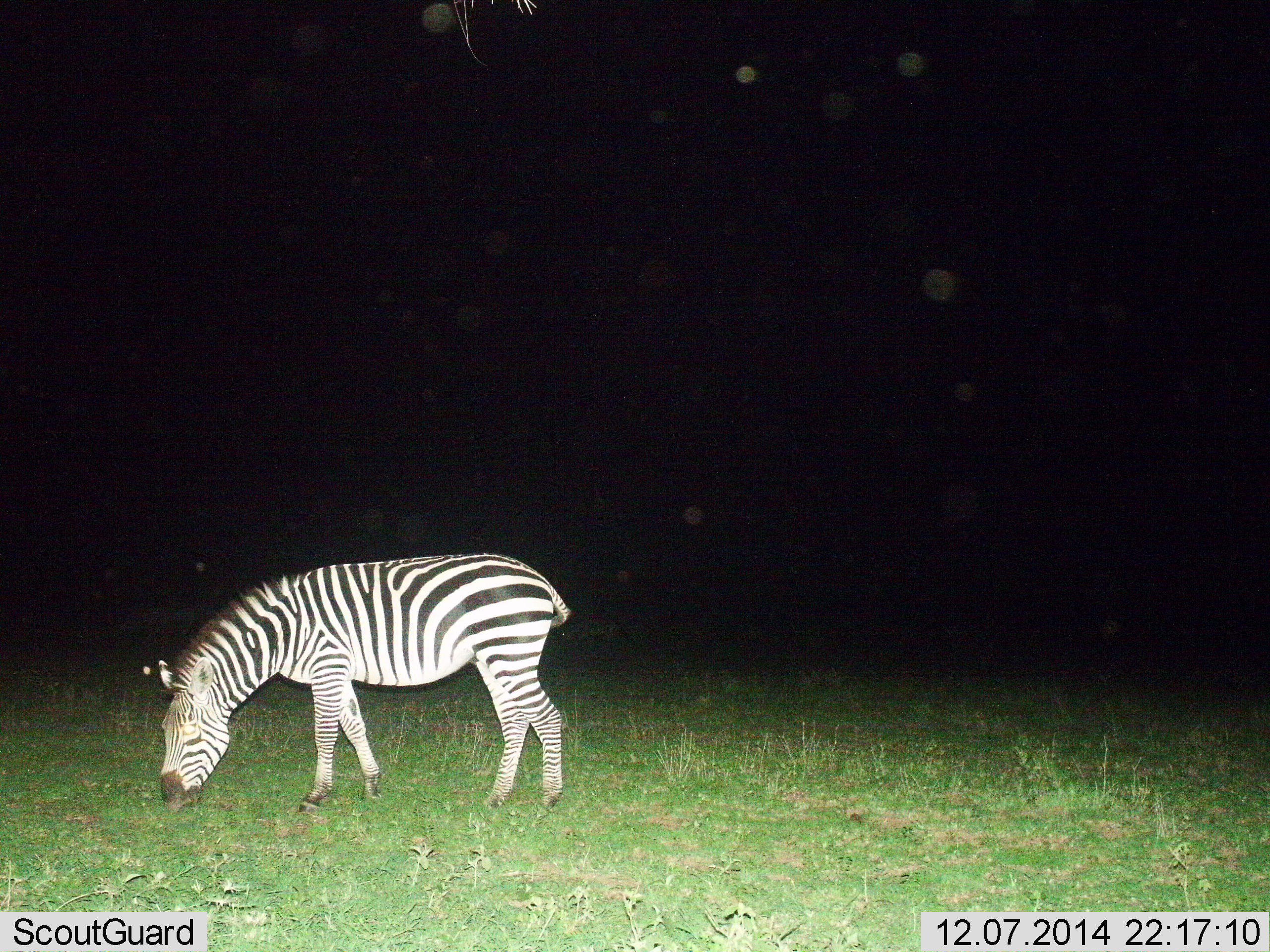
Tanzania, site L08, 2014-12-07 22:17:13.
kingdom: Animalia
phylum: Chordata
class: Mammalia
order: Perissodactyla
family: Equidae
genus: Equus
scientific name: Equus quagga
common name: plains zebra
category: zebra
Zebra (plains zebra) (Equus quagga), count 1. Behavior (volunteer vote fractions): standing 20%, resting 0%, moving 0%, interacting 0%. Young present (vote fraction): 0%. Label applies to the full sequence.